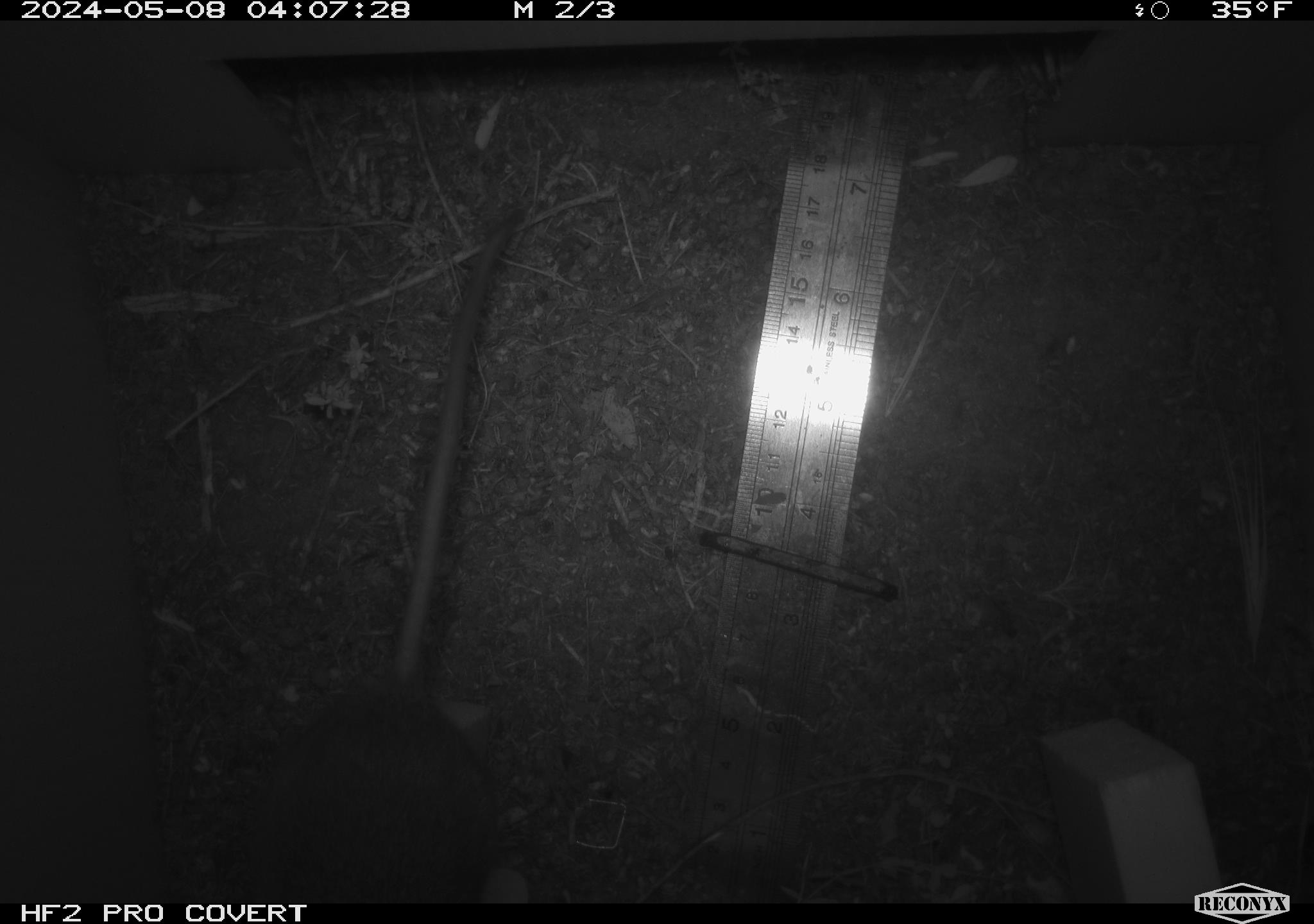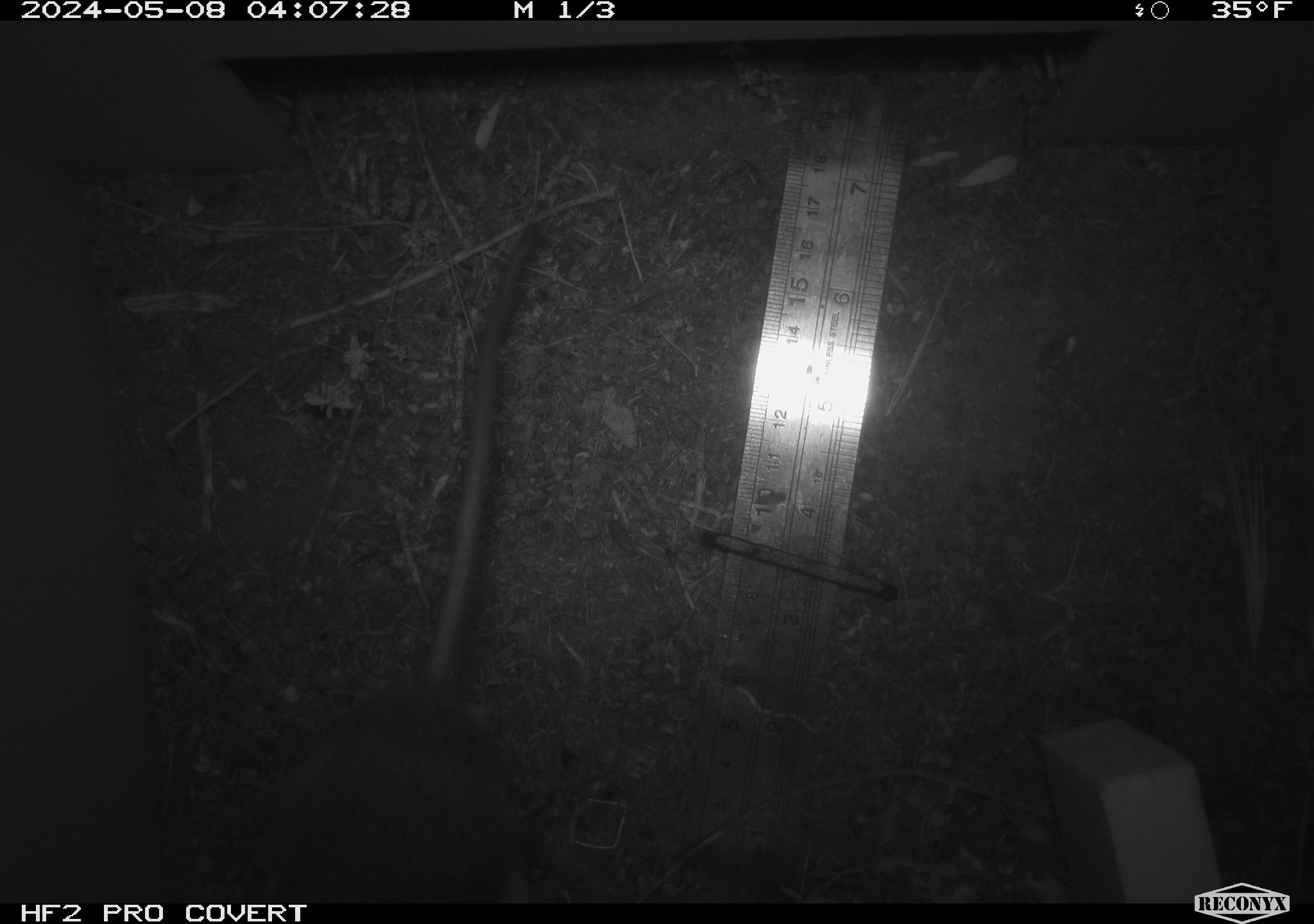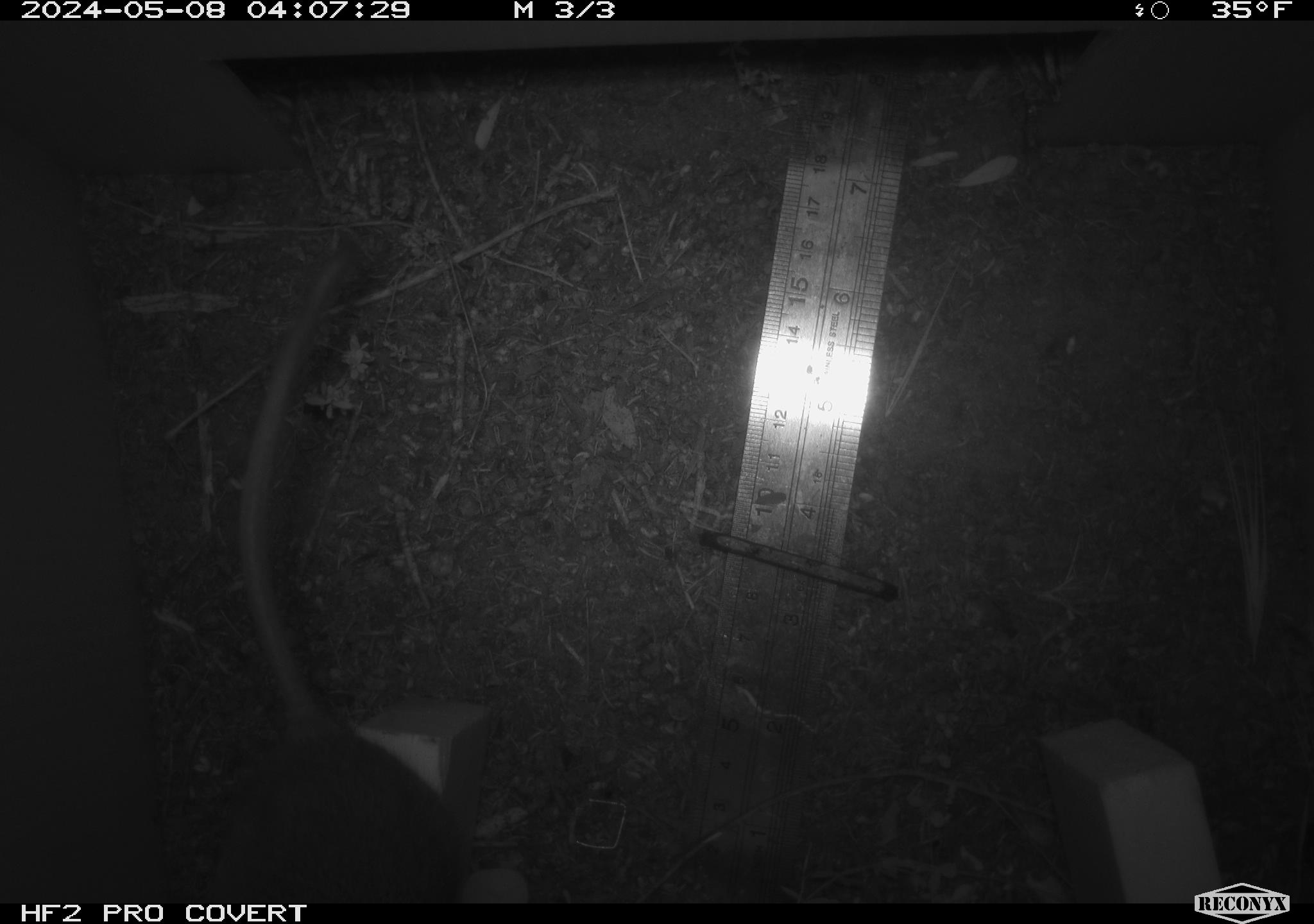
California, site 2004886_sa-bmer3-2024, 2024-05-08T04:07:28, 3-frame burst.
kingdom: Animalia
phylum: Chordata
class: Mammalia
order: Rodentia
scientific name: Rodentia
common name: mouse species